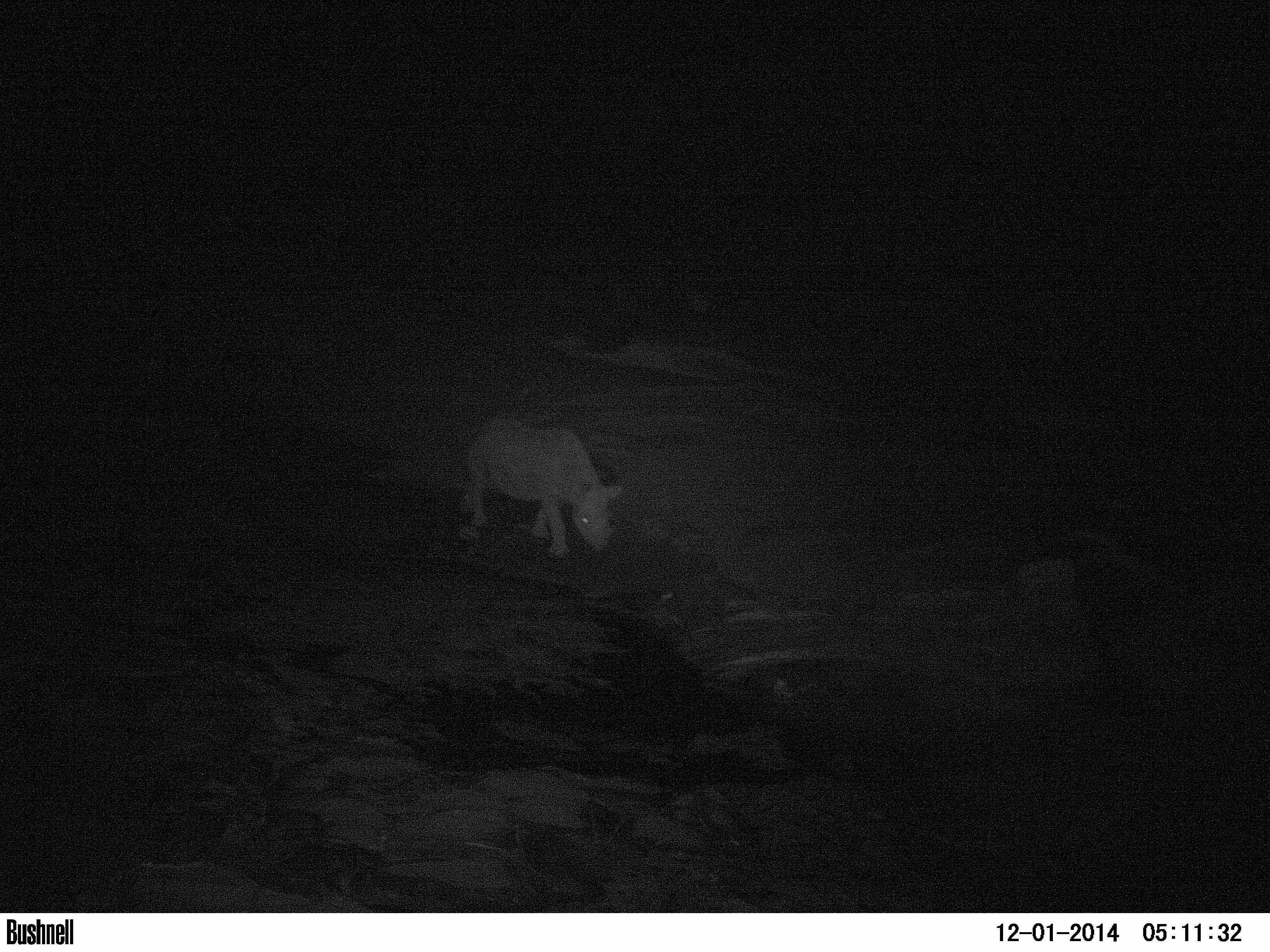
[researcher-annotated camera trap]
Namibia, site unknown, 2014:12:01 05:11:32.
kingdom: Animalia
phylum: Chordata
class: Mammalia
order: Perissodactyla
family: Rhinocerotidae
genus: Diceros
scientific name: Diceros bicornis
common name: black rhinoceros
Diceros bicornis (black rhinoceros).